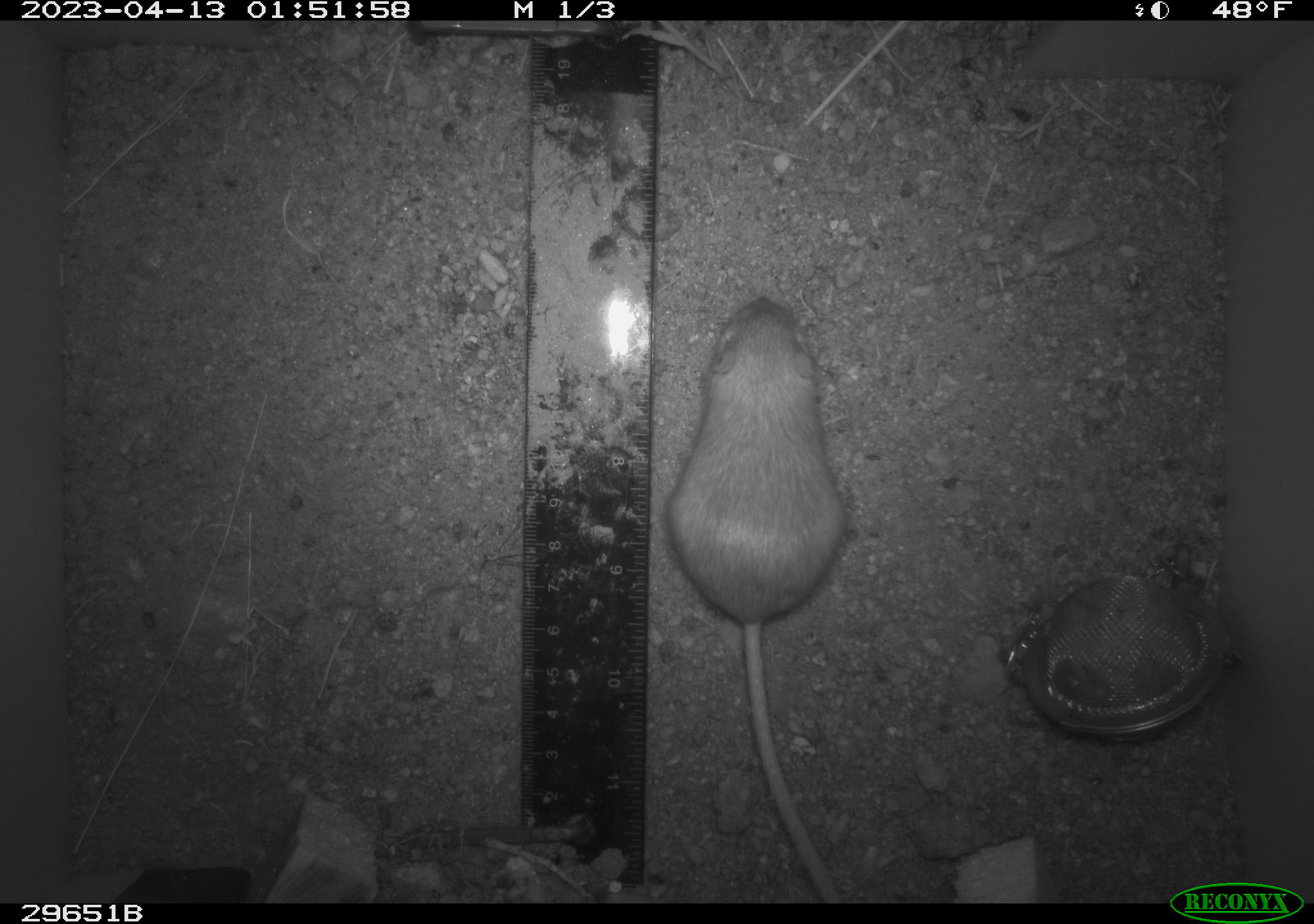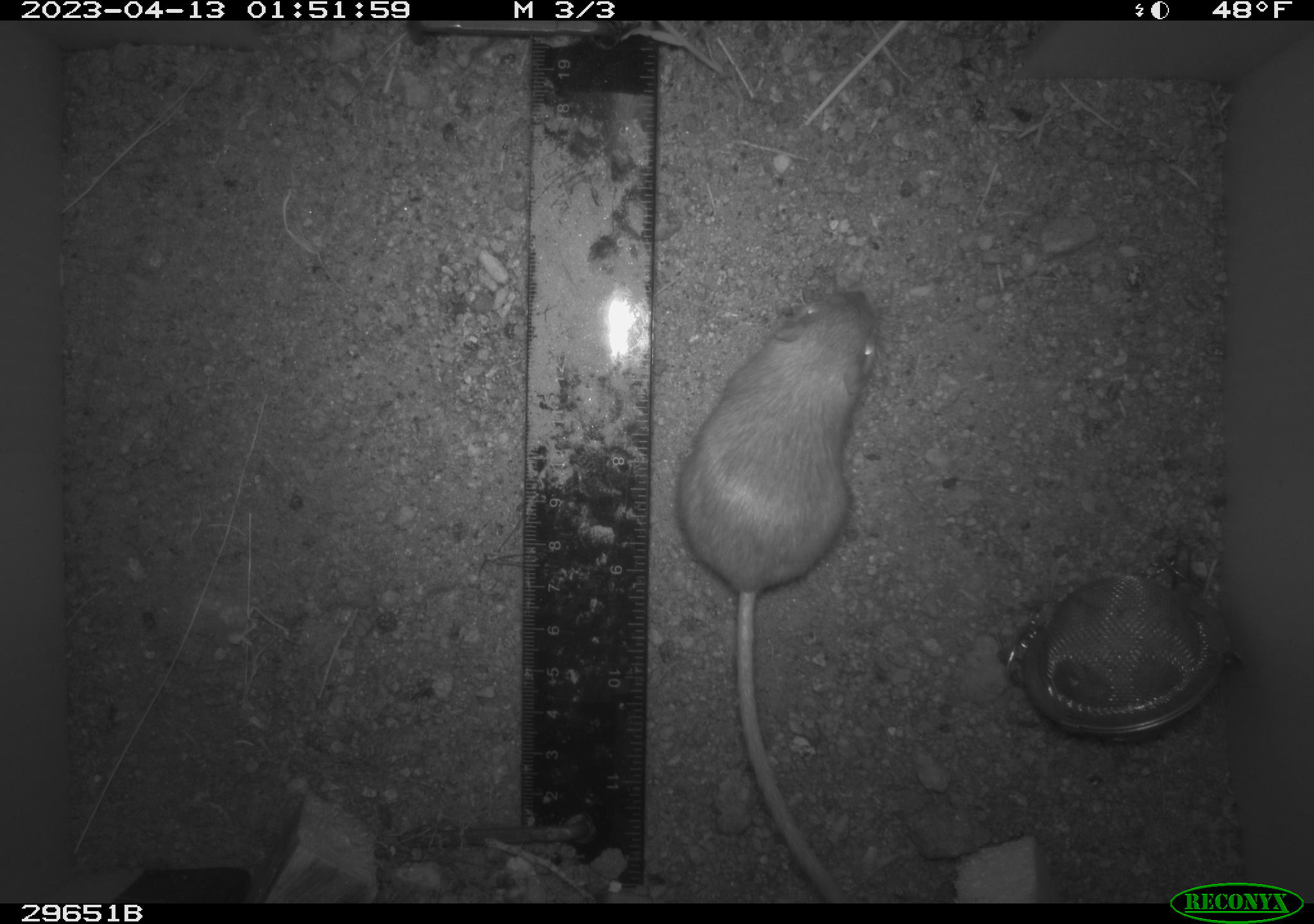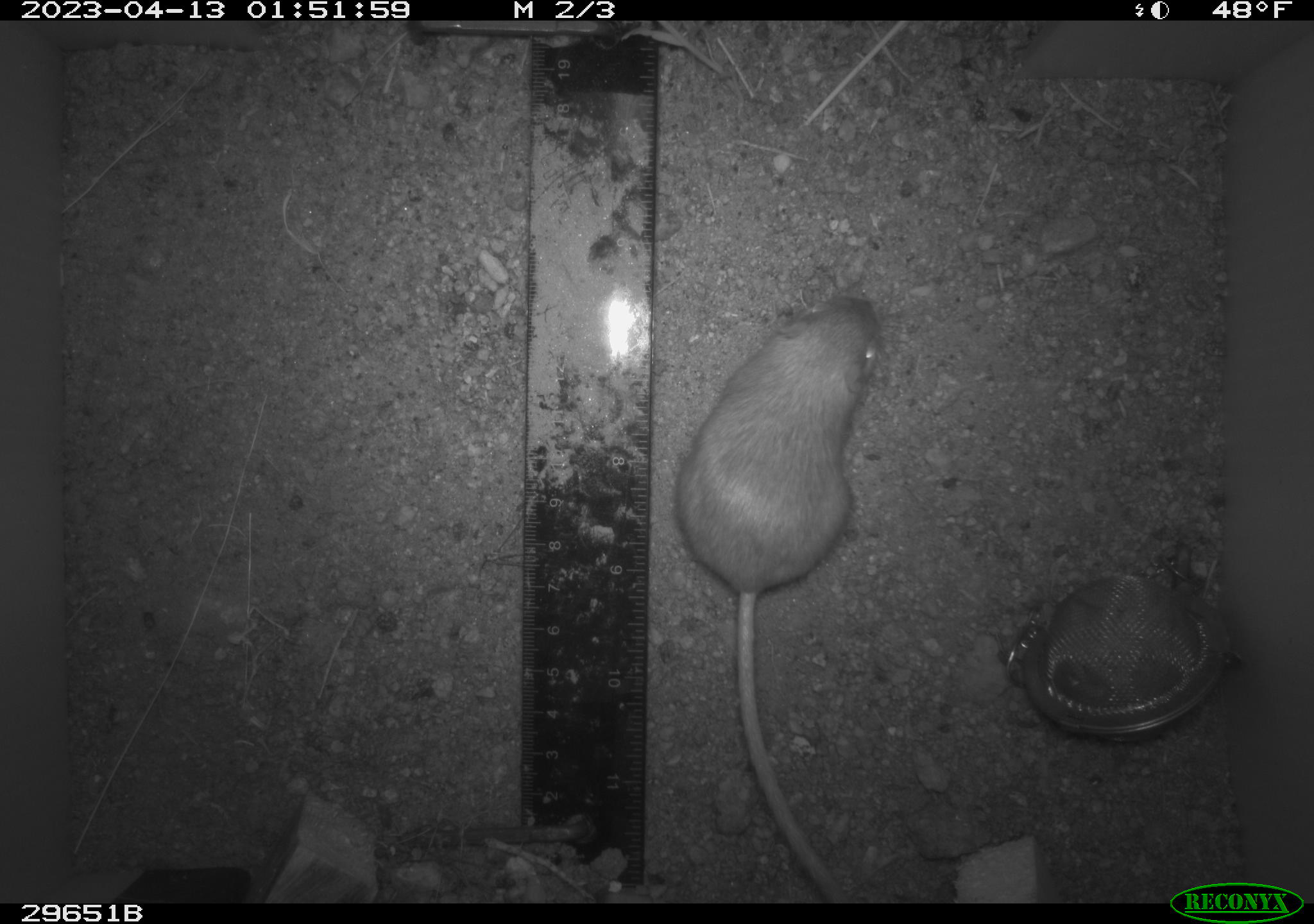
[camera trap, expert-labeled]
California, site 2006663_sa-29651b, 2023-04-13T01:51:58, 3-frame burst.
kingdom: Animalia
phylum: Chordata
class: Mammalia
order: Rodentia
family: Heteromyidae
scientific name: Heteromyidae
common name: kangaroo rats and pocket mice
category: heteromyidae family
Heteromyidae family (kangaroo rats and pocket mice) (Heteromyidae).